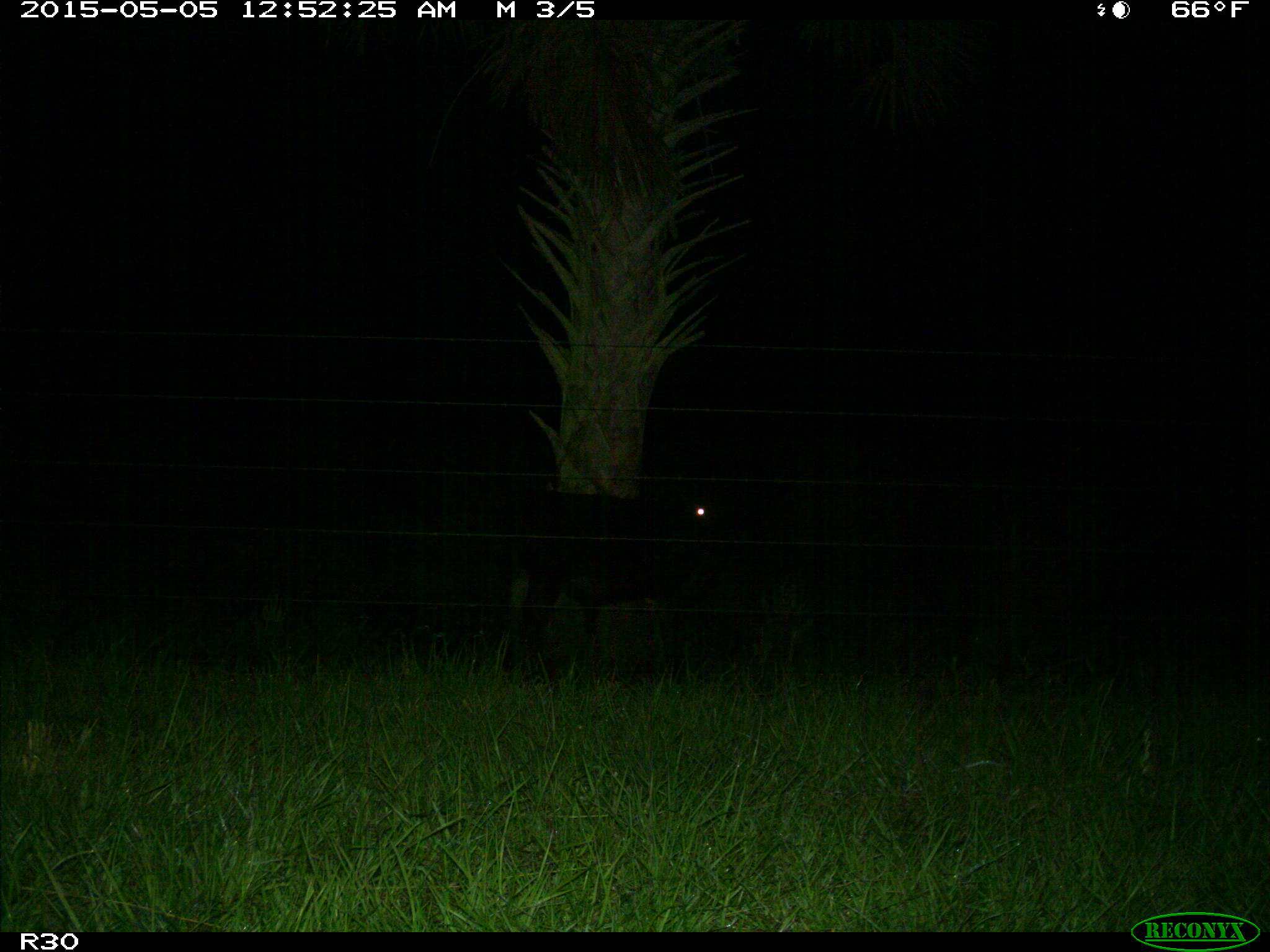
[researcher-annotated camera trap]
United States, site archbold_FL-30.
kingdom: Animalia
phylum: Chordata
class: Mammalia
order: Artiodactyla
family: Bovidae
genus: Bos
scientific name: Bos taurus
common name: domestic cow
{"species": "Bos taurus (domestic cow)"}